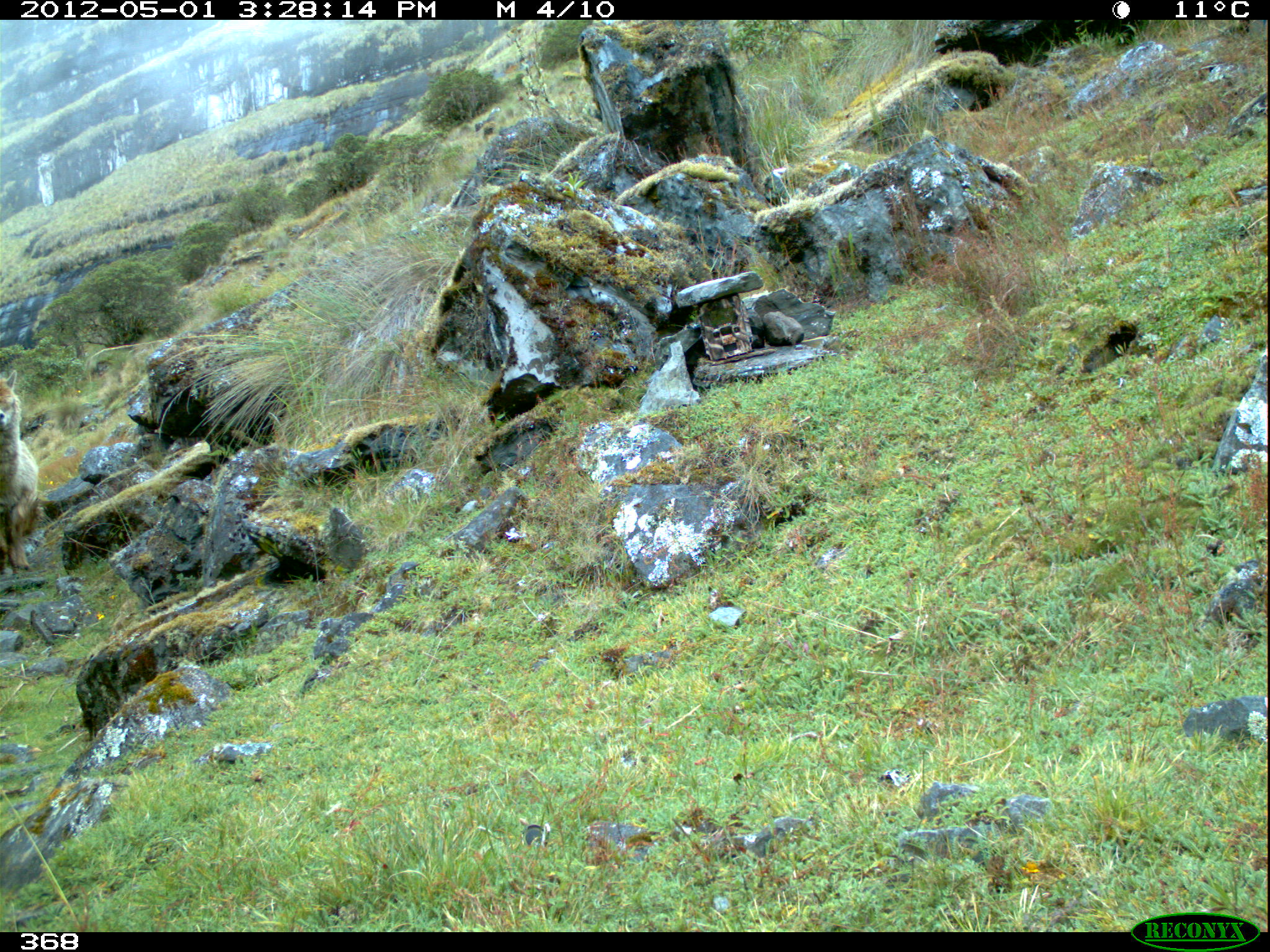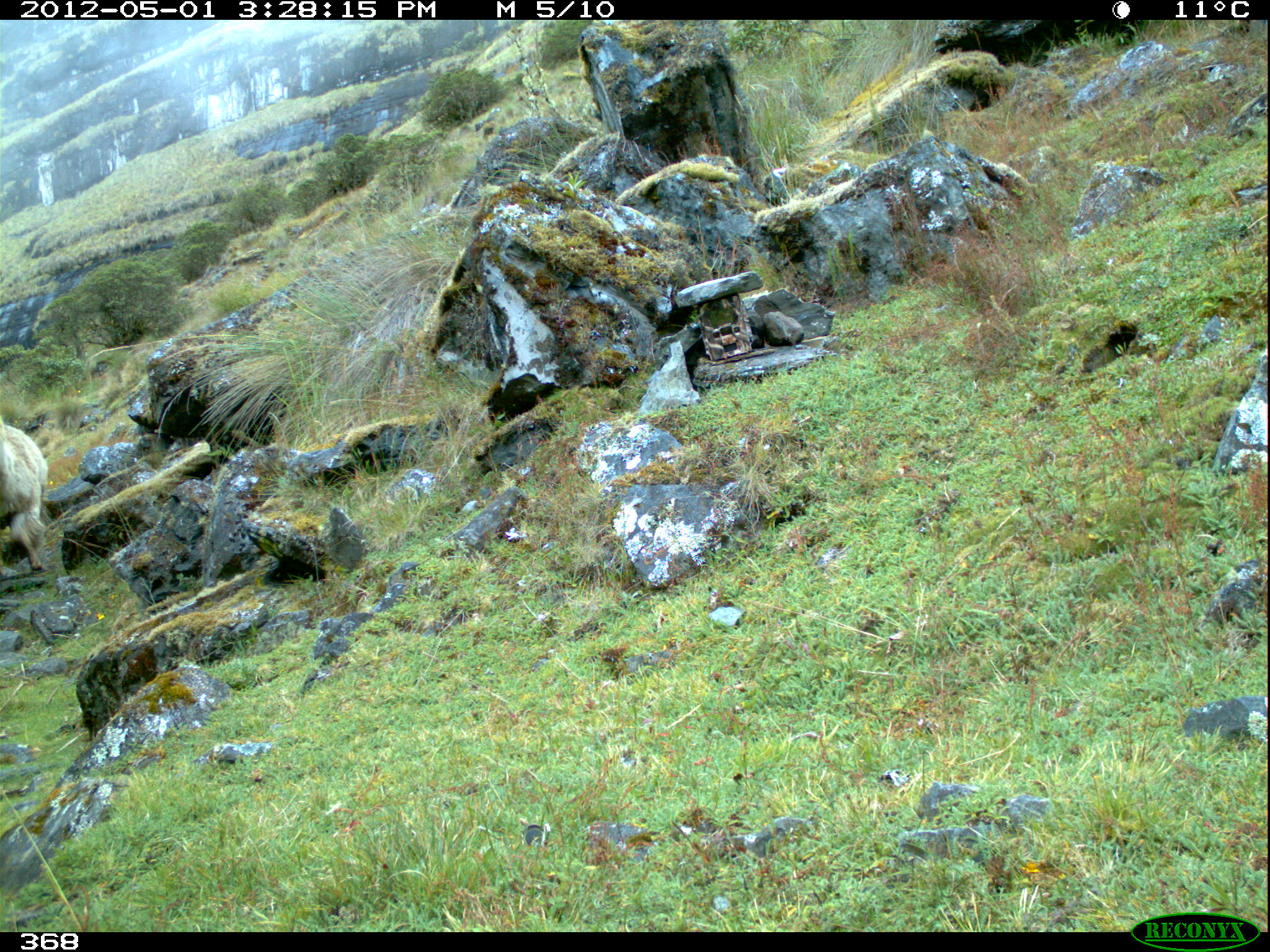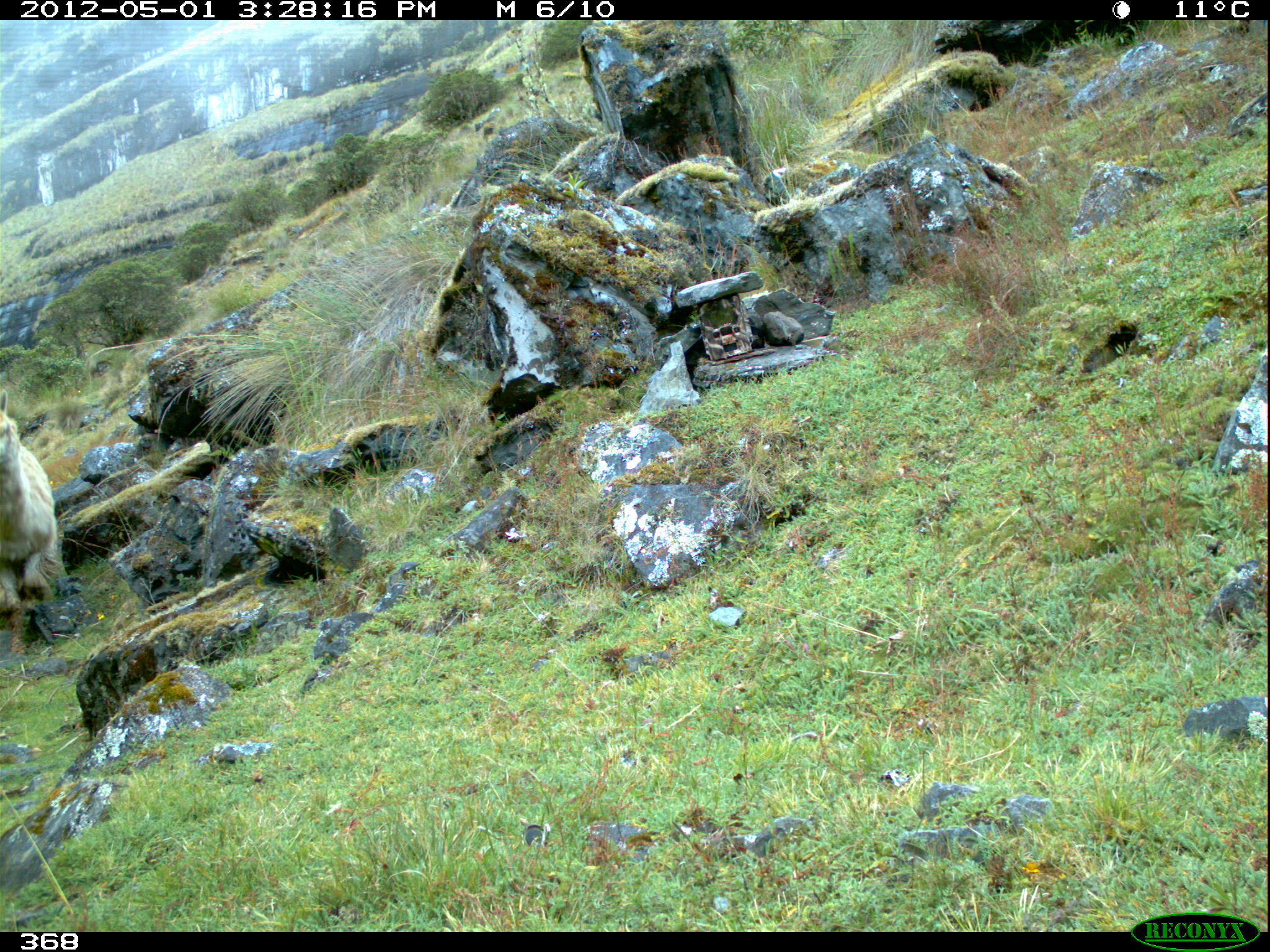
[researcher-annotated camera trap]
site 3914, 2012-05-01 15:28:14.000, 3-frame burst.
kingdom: Animalia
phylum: Chordata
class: Mammalia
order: Artiodactyla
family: Camelidae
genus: Vicugna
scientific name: Vicugna pacos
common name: alpaca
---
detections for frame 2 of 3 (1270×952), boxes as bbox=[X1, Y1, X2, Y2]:
vicugna pacos: bbox=[0, 415, 48, 572]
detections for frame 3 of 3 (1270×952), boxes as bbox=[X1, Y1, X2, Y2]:
vicugna pacos: bbox=[0, 388, 56, 652]